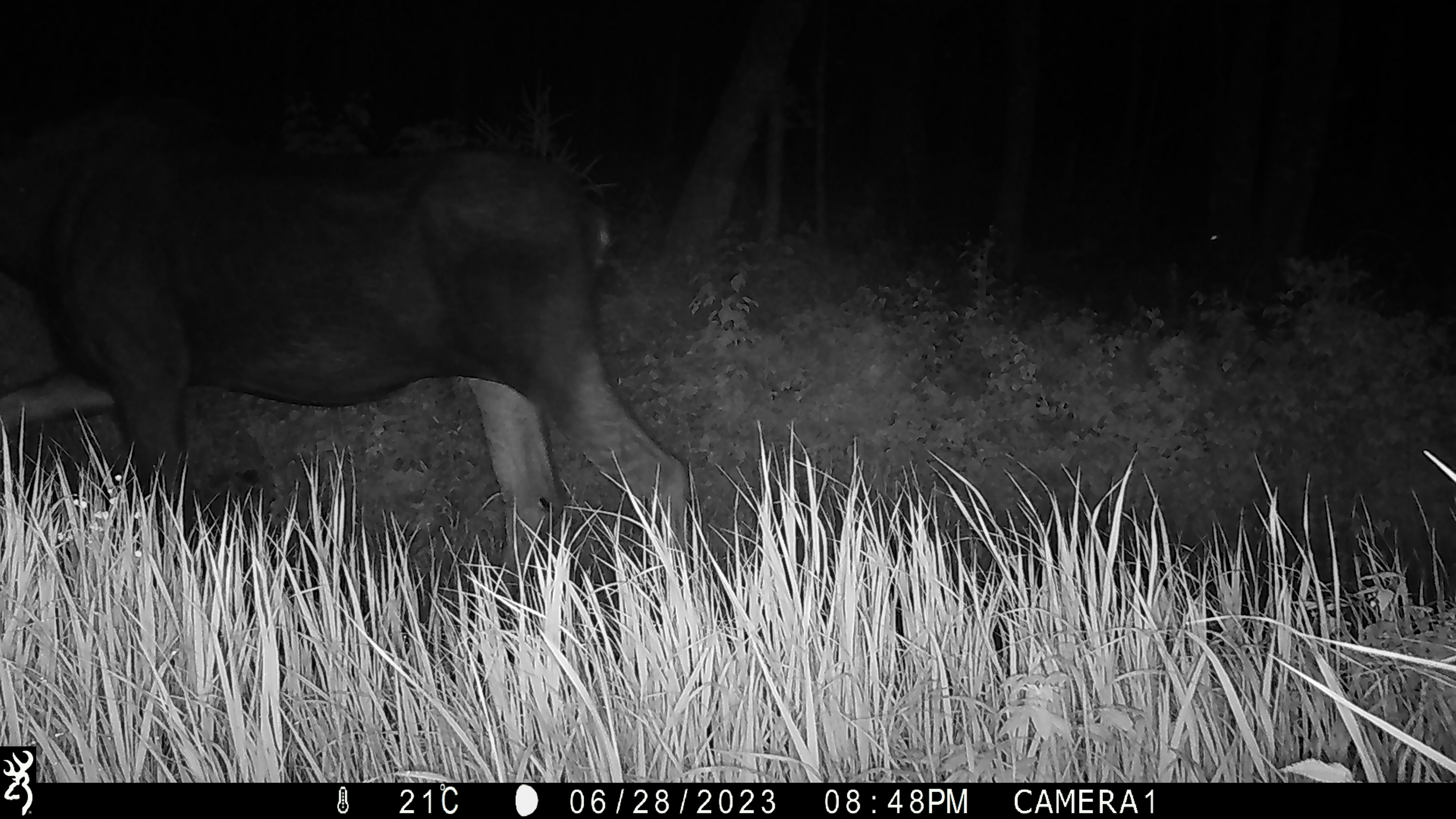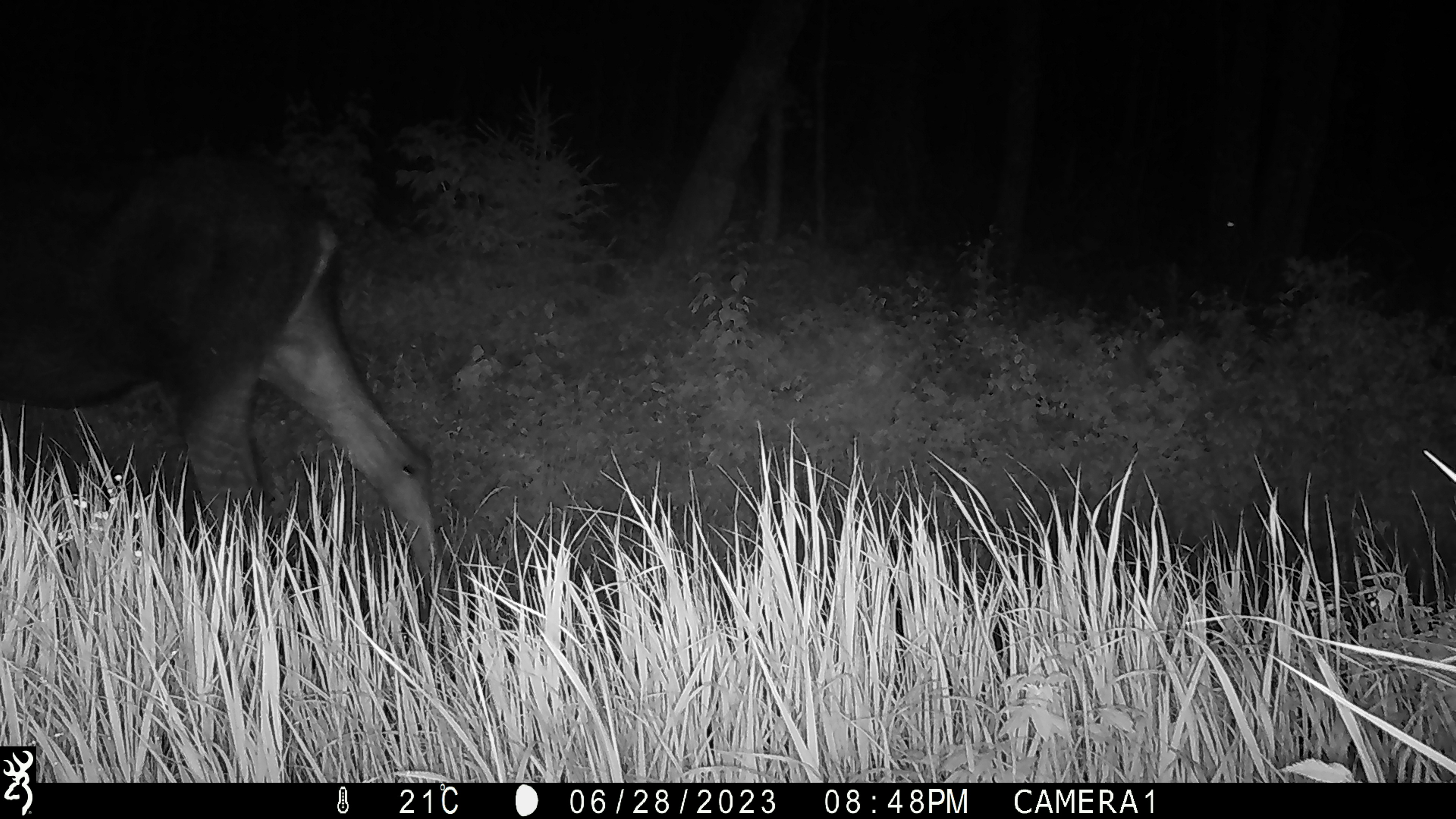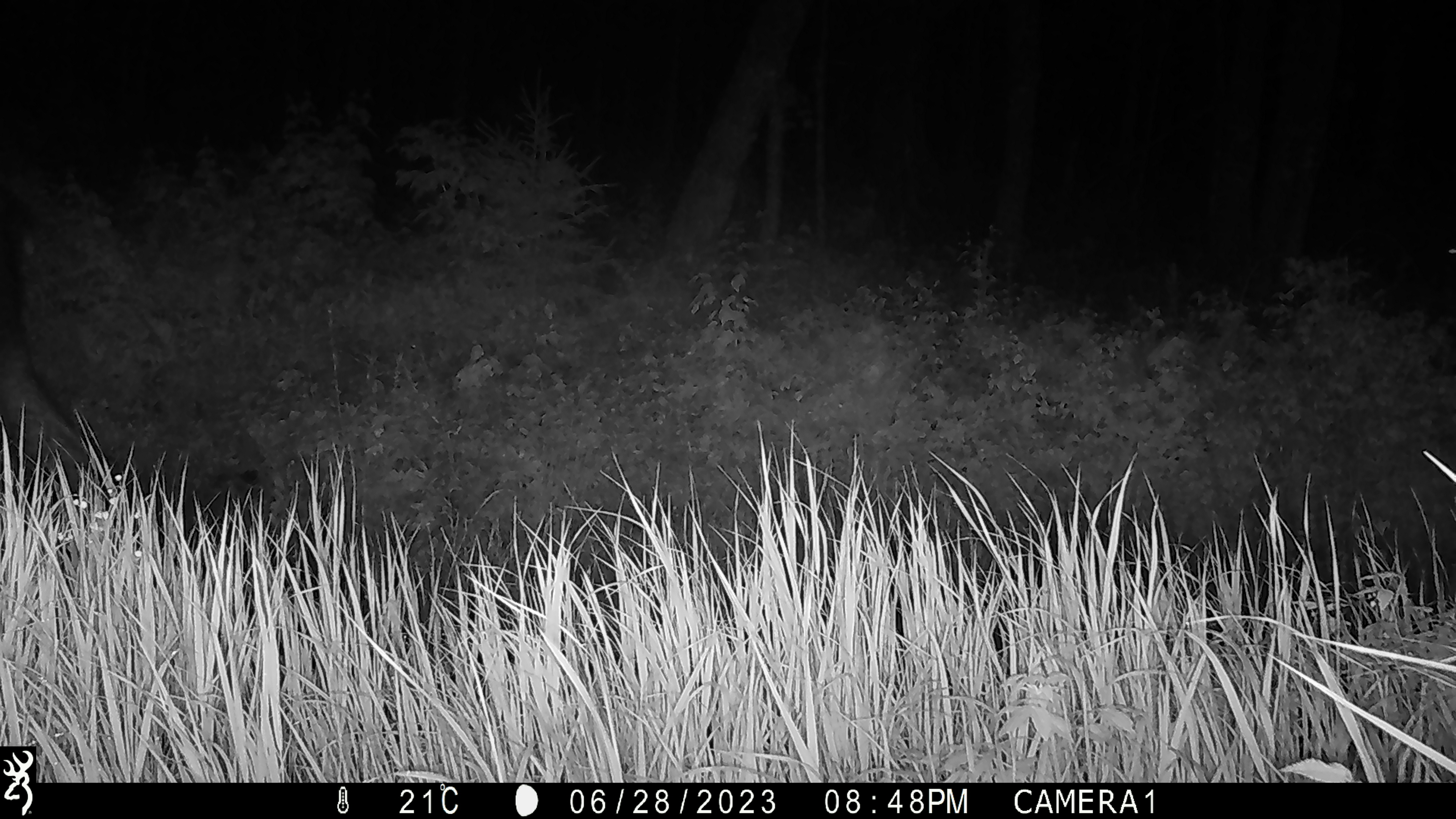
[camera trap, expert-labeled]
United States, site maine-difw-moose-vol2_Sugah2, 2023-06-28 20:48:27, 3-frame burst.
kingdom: Animalia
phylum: Chordata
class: Mammalia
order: Artiodactyla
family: Cervidae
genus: Alces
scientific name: Alces alces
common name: moose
Moose (Alces alces).